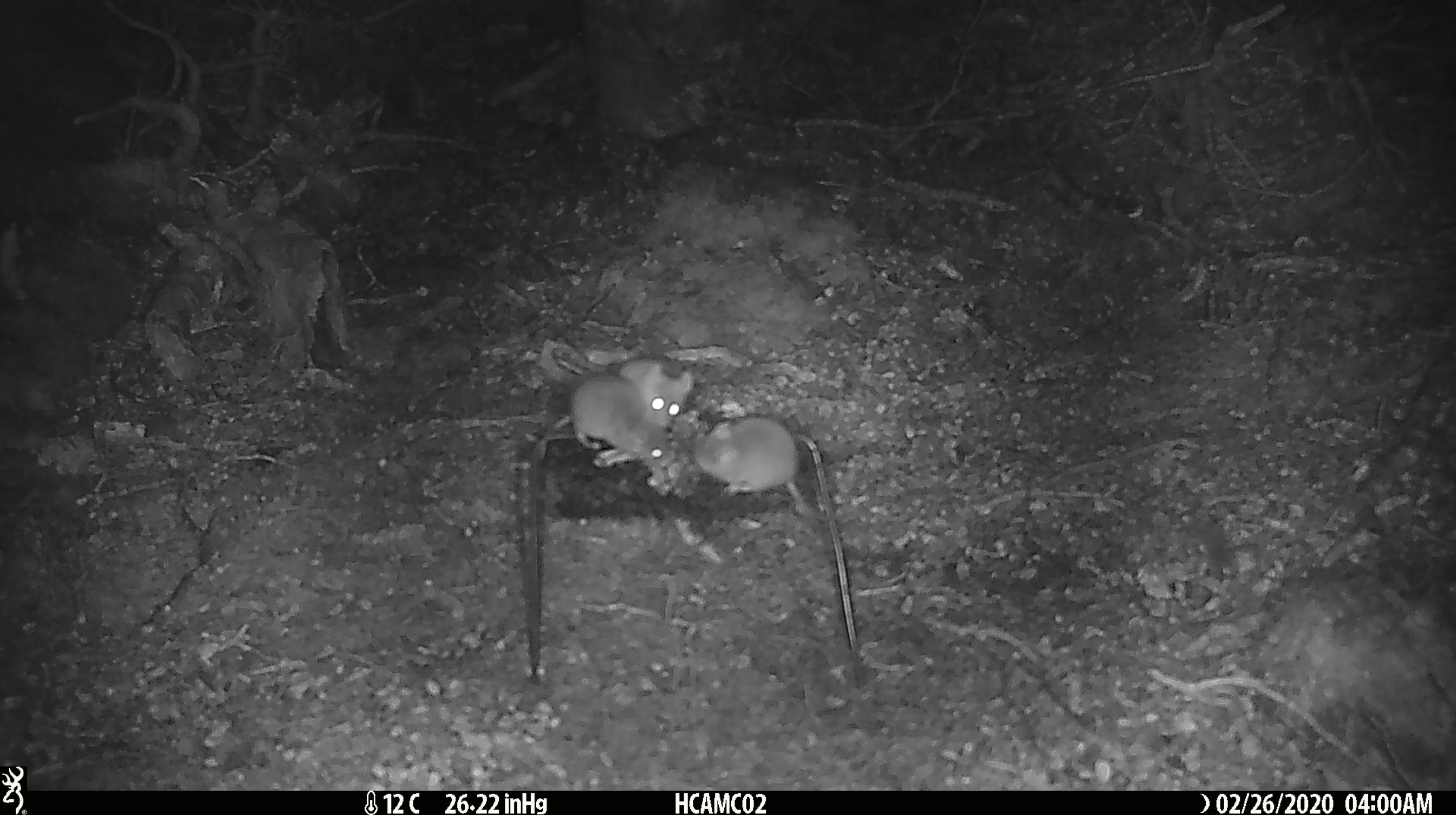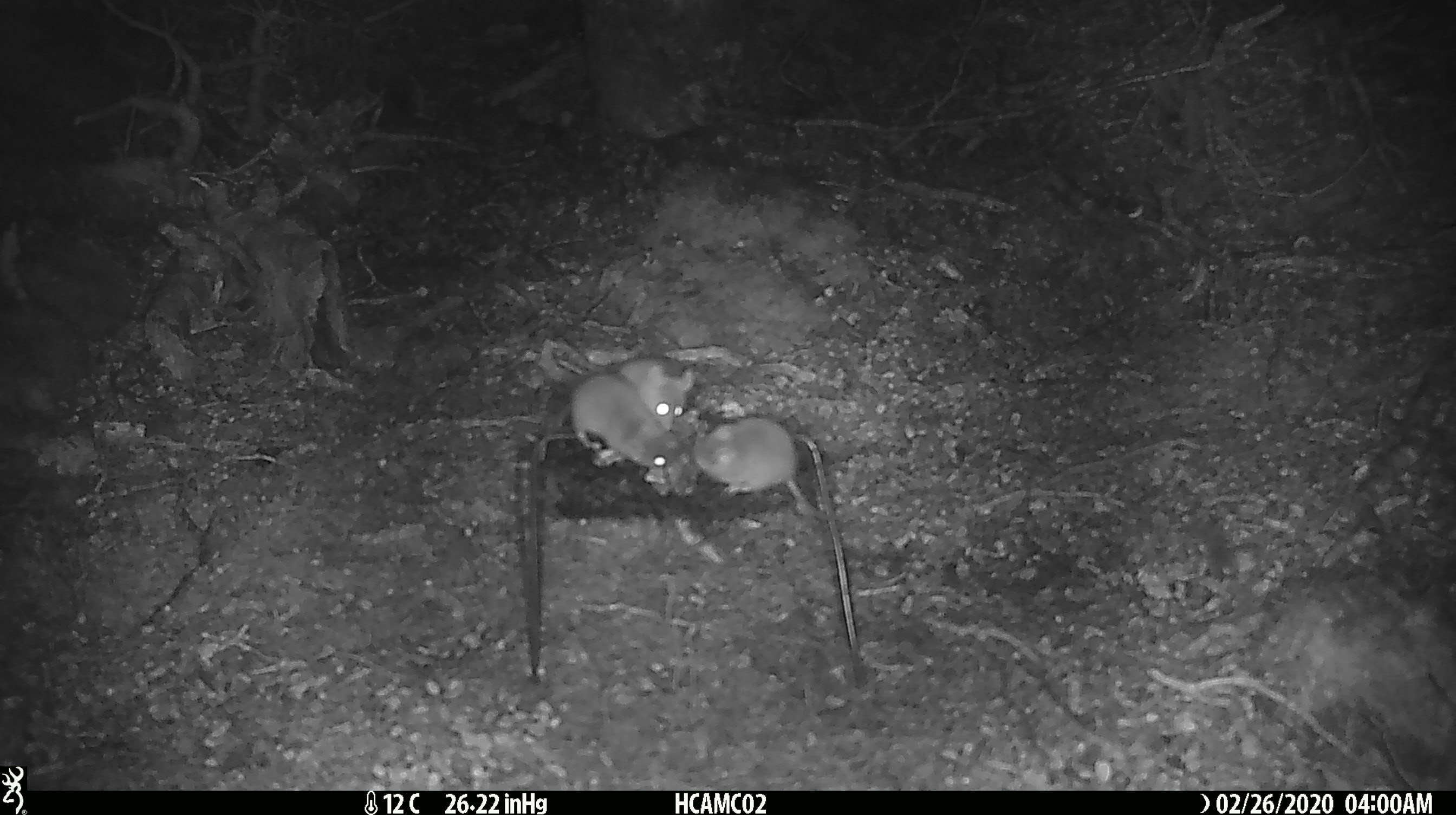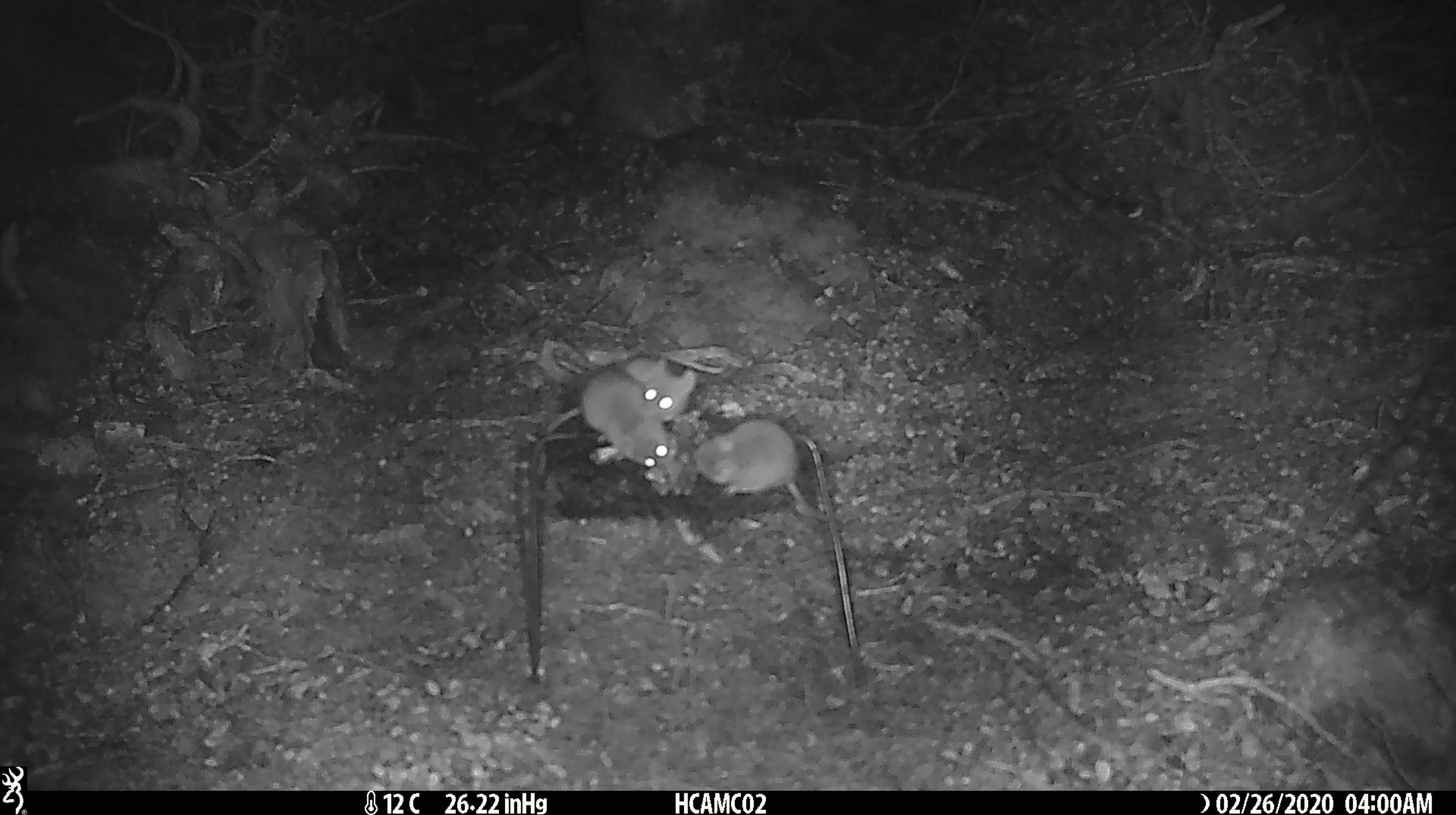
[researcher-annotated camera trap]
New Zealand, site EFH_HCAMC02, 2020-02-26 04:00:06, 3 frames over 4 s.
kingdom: Animalia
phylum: Chordata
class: Mammalia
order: Rodentia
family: Muridae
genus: Mus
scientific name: Mus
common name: mouse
Mouse (Mus).